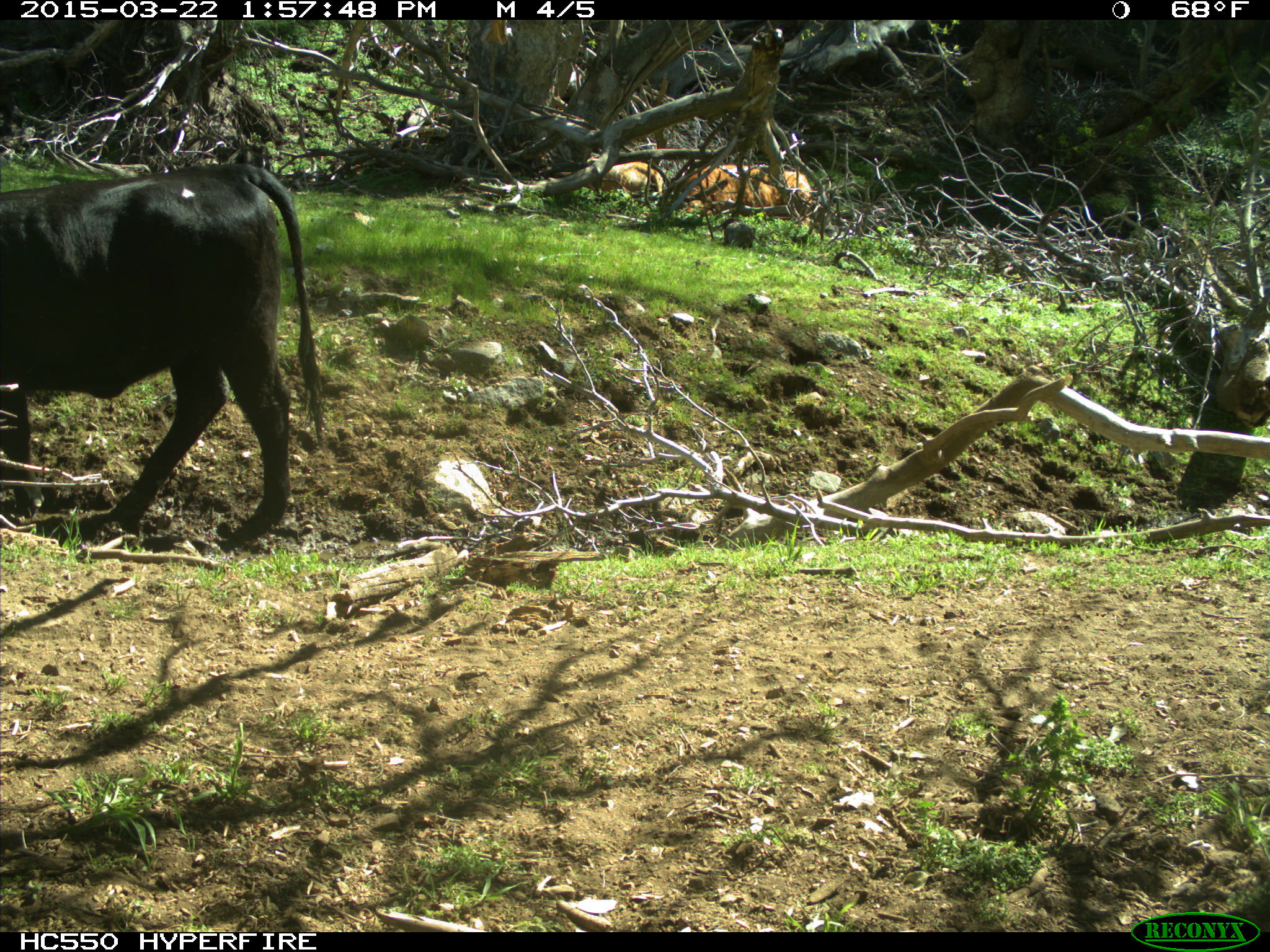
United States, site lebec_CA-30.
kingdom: Animalia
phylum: Chordata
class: Mammalia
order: Artiodactyla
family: Bovidae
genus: Bos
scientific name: Bos taurus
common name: domestic cow